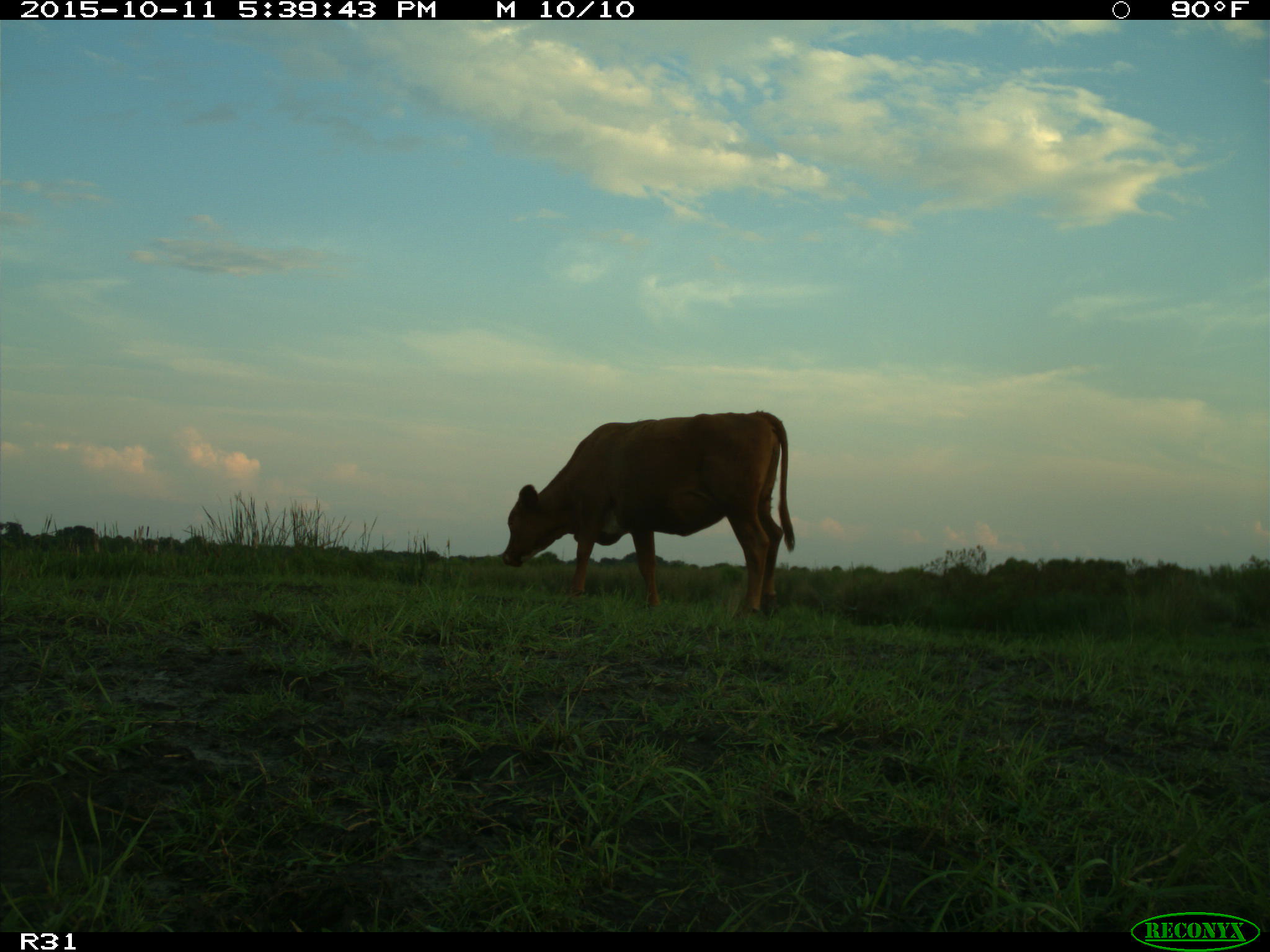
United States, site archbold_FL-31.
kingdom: Animalia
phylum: Chordata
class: Mammalia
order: Artiodactyla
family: Bovidae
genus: Bos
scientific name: Bos taurus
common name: domestic cow